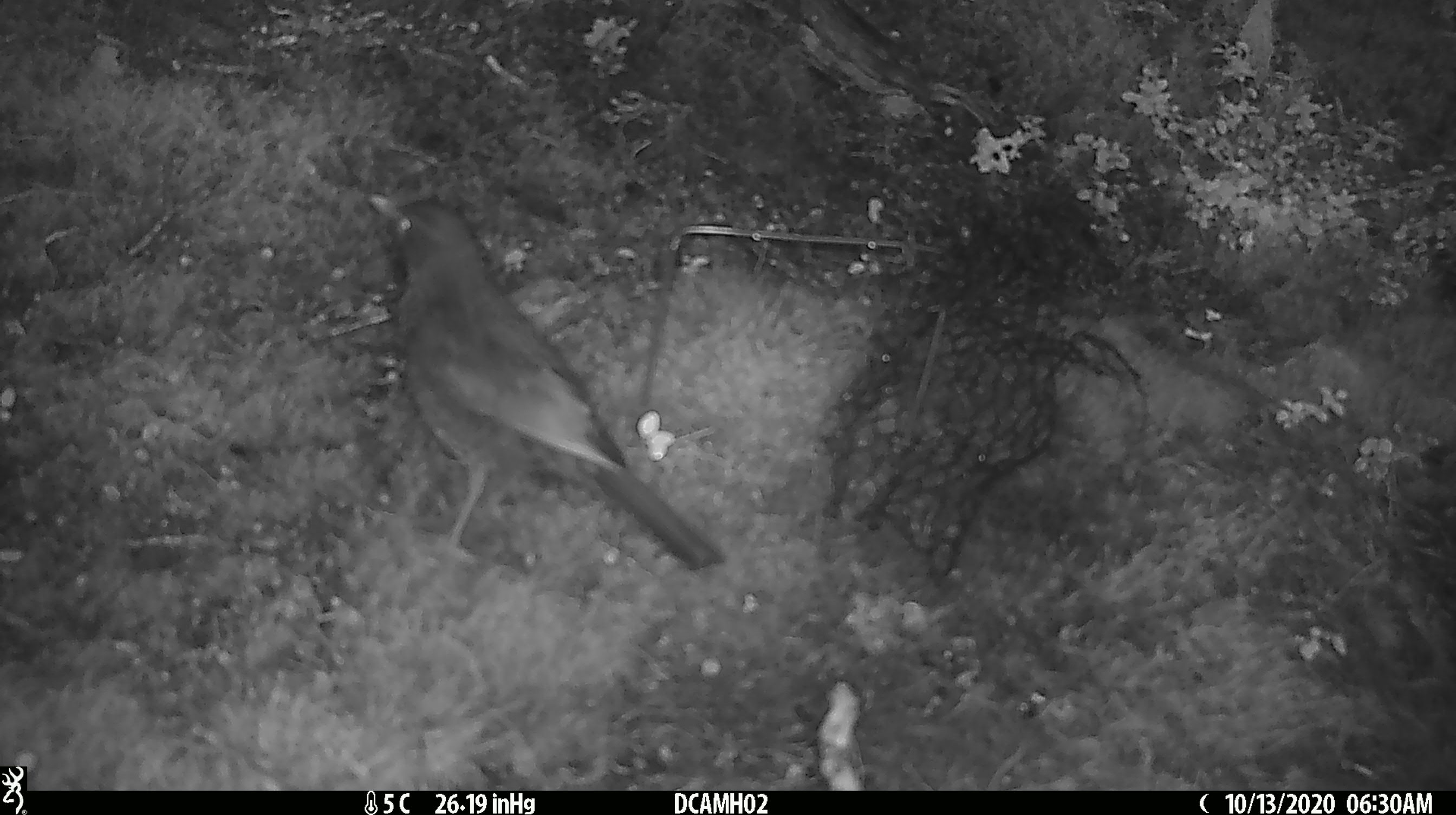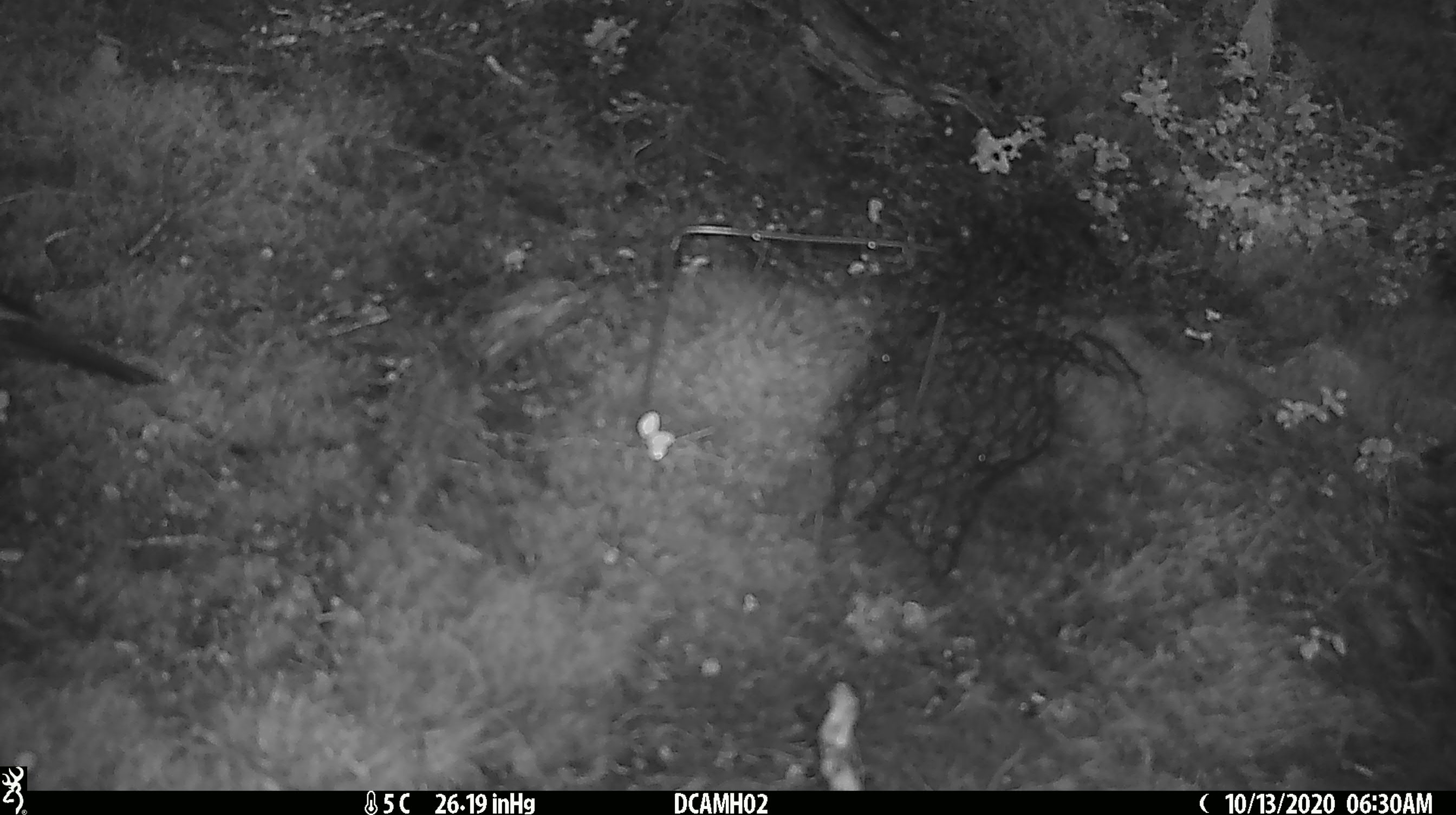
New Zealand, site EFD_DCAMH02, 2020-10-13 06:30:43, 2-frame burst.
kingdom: Animalia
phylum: Chordata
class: Aves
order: Passeriformes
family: Turdidae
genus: Turdus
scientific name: Turdus merula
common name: eurasian blackbird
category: blackbird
Blackbird (eurasian blackbird) (Turdus merula).